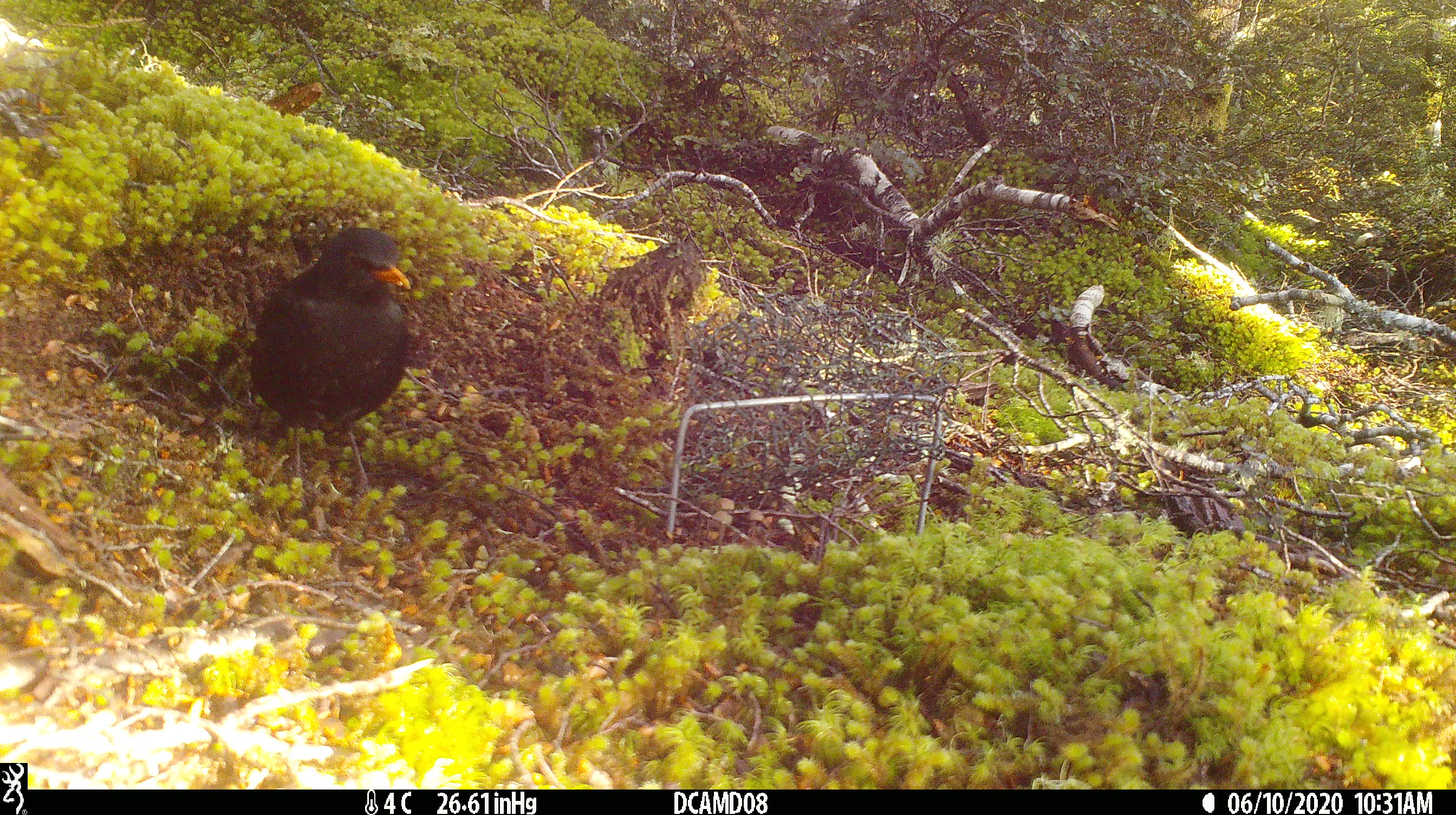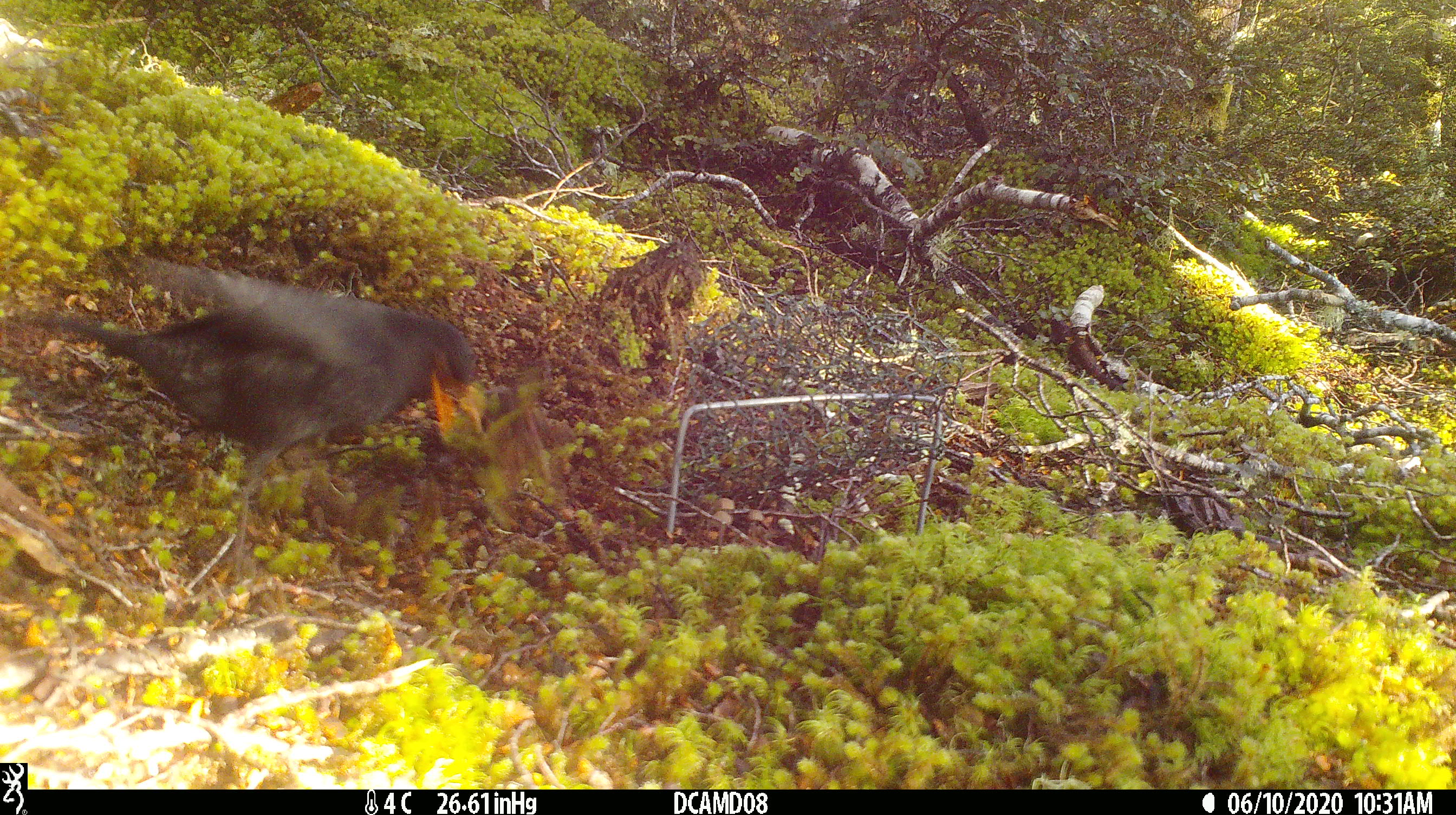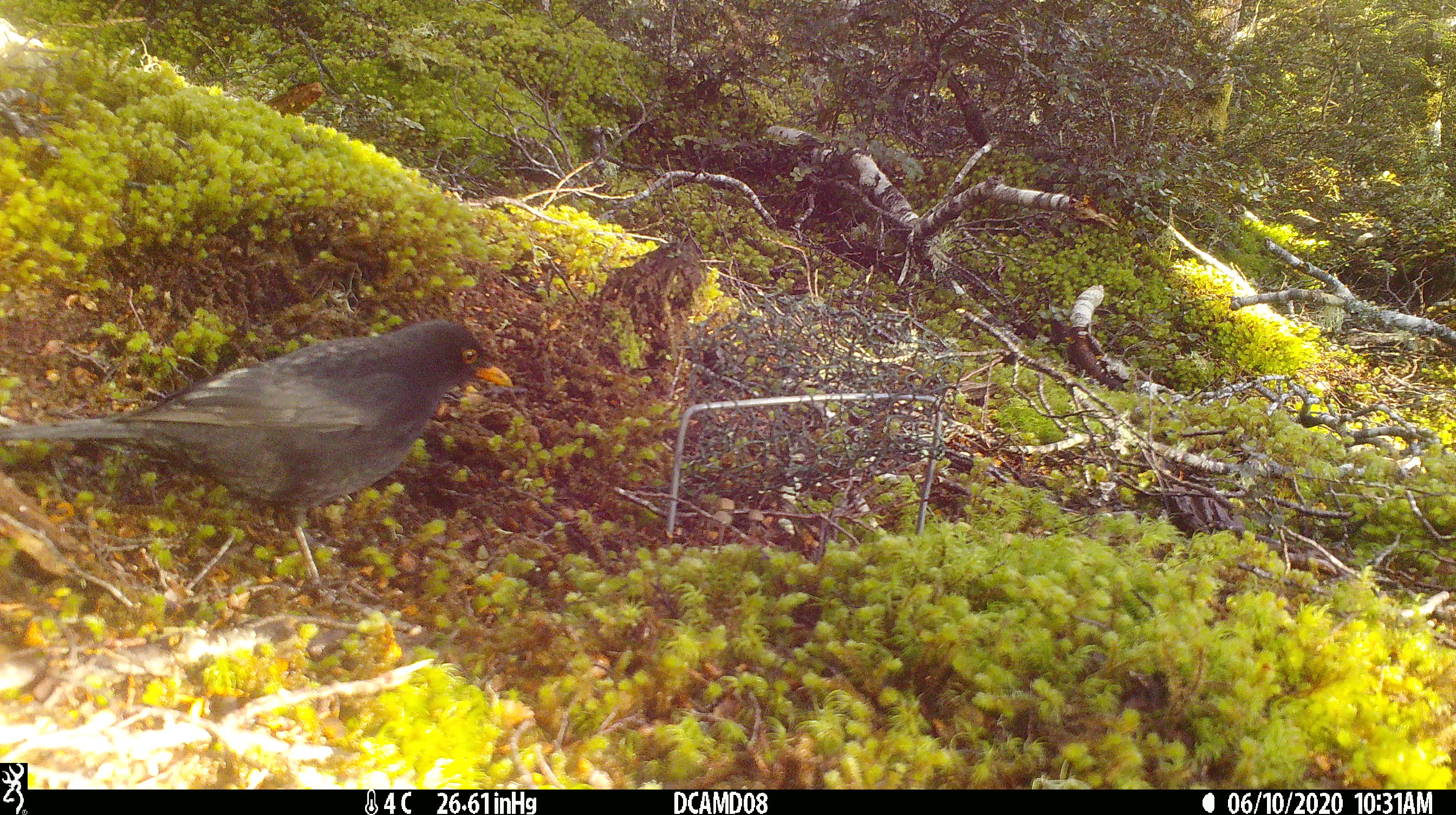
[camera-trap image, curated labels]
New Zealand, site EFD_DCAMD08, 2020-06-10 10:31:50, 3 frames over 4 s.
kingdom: Animalia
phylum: Chordata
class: Aves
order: Passeriformes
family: Turdidae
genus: Turdus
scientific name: Turdus merula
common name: eurasian blackbird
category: blackbird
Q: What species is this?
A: Blackbird (eurasian blackbird) (Turdus merula).